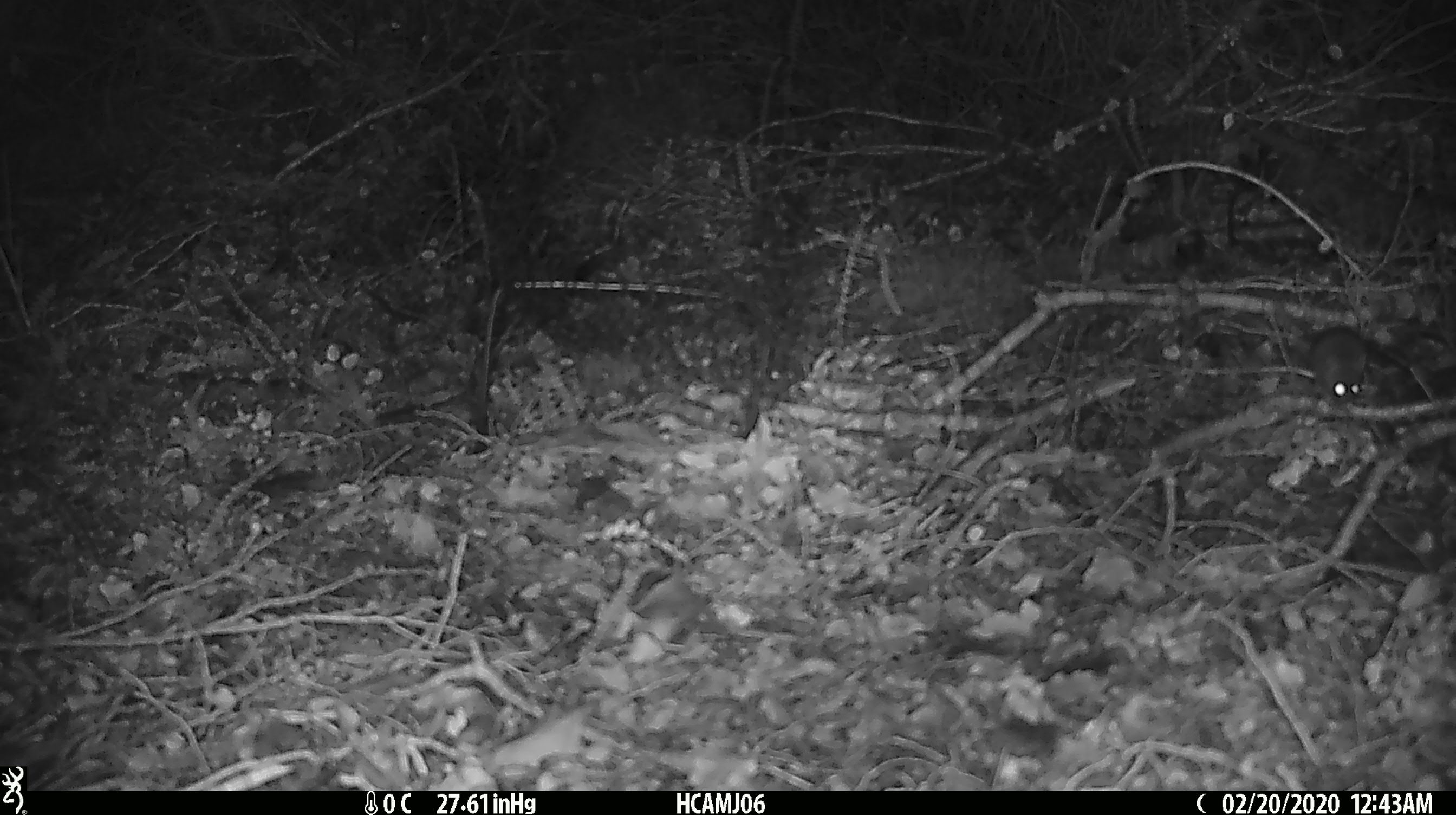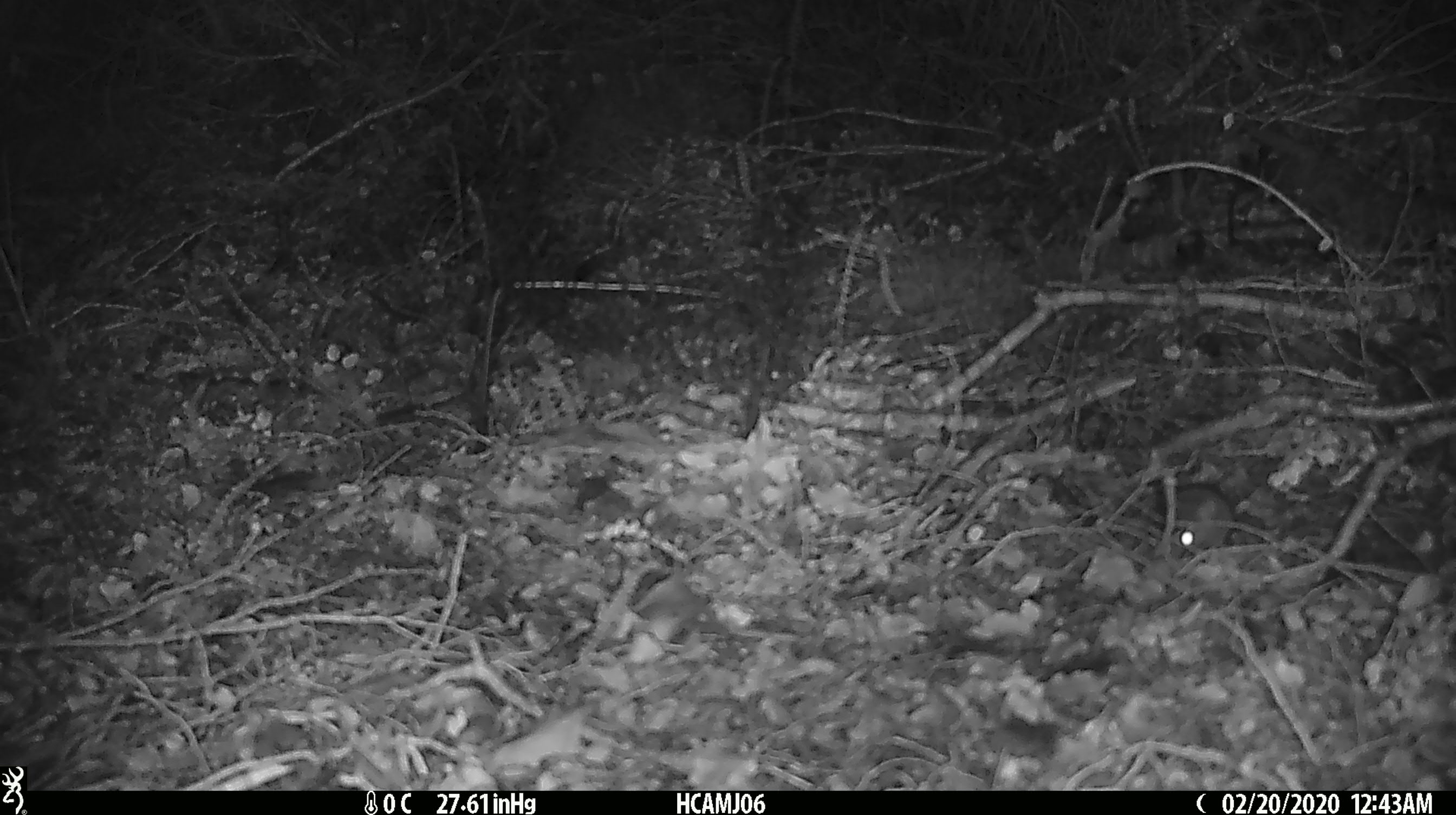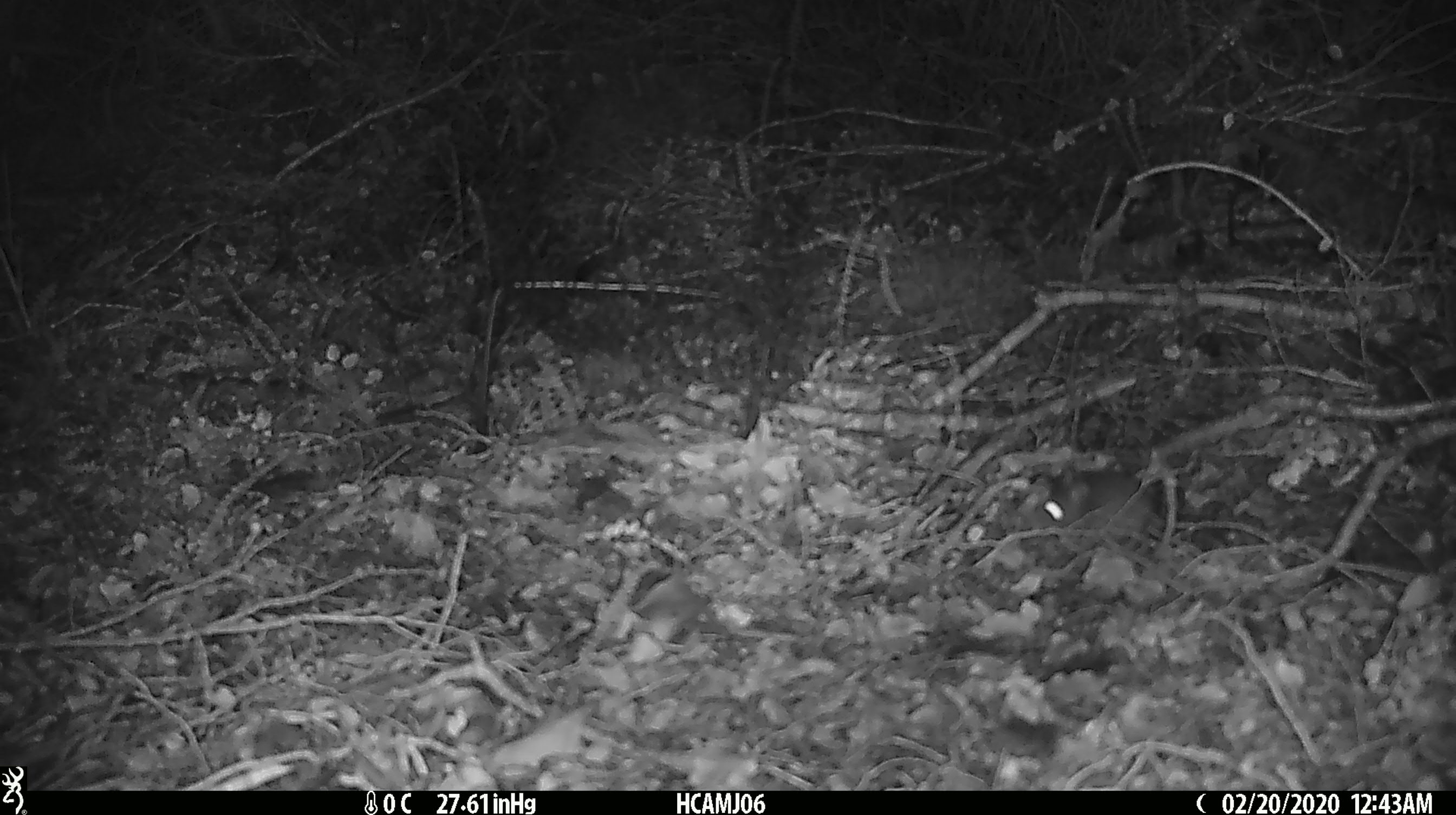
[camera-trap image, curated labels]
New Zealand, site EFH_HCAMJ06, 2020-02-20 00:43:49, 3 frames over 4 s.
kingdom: Animalia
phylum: Chordata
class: Mammalia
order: Rodentia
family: Muridae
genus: Mus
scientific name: Mus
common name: mouse